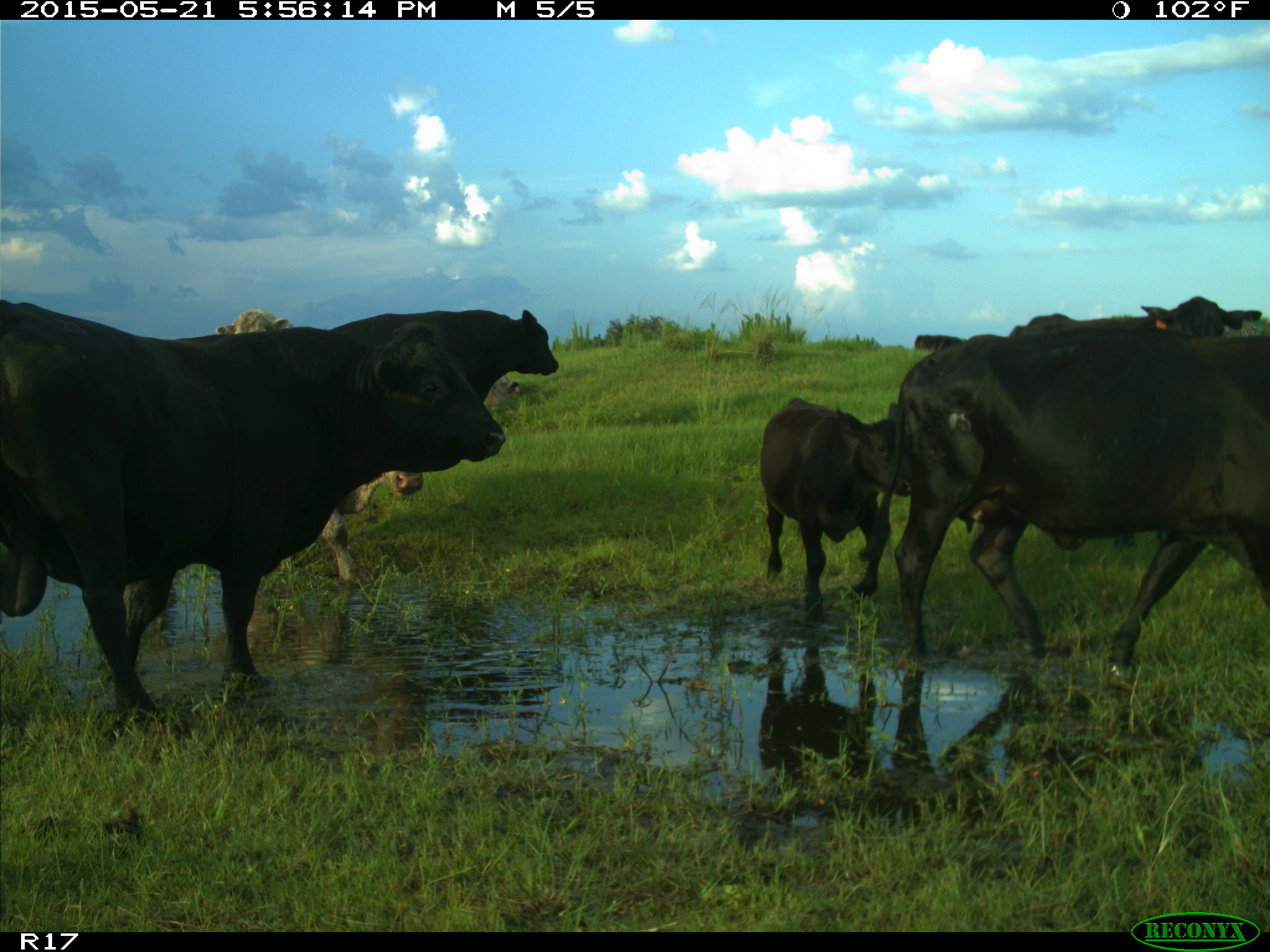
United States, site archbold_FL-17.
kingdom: Animalia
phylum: Chordata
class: Mammalia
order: Artiodactyla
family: Bovidae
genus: Bos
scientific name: Bos taurus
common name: domestic cow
Bos taurus (domestic cow).